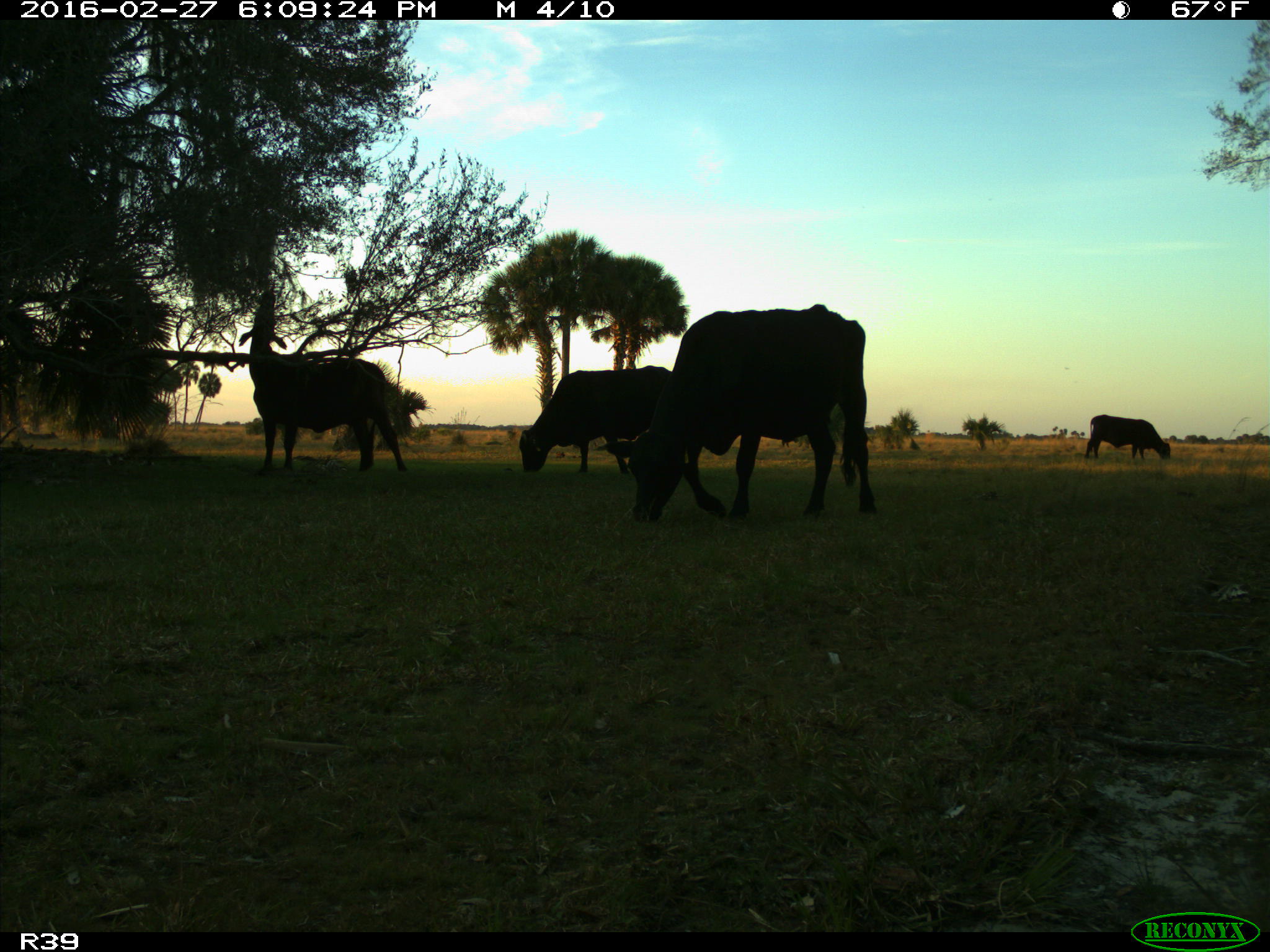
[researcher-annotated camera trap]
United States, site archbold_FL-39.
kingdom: Animalia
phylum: Chordata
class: Mammalia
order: Artiodactyla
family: Bovidae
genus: Bos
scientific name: Bos taurus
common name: domestic cow